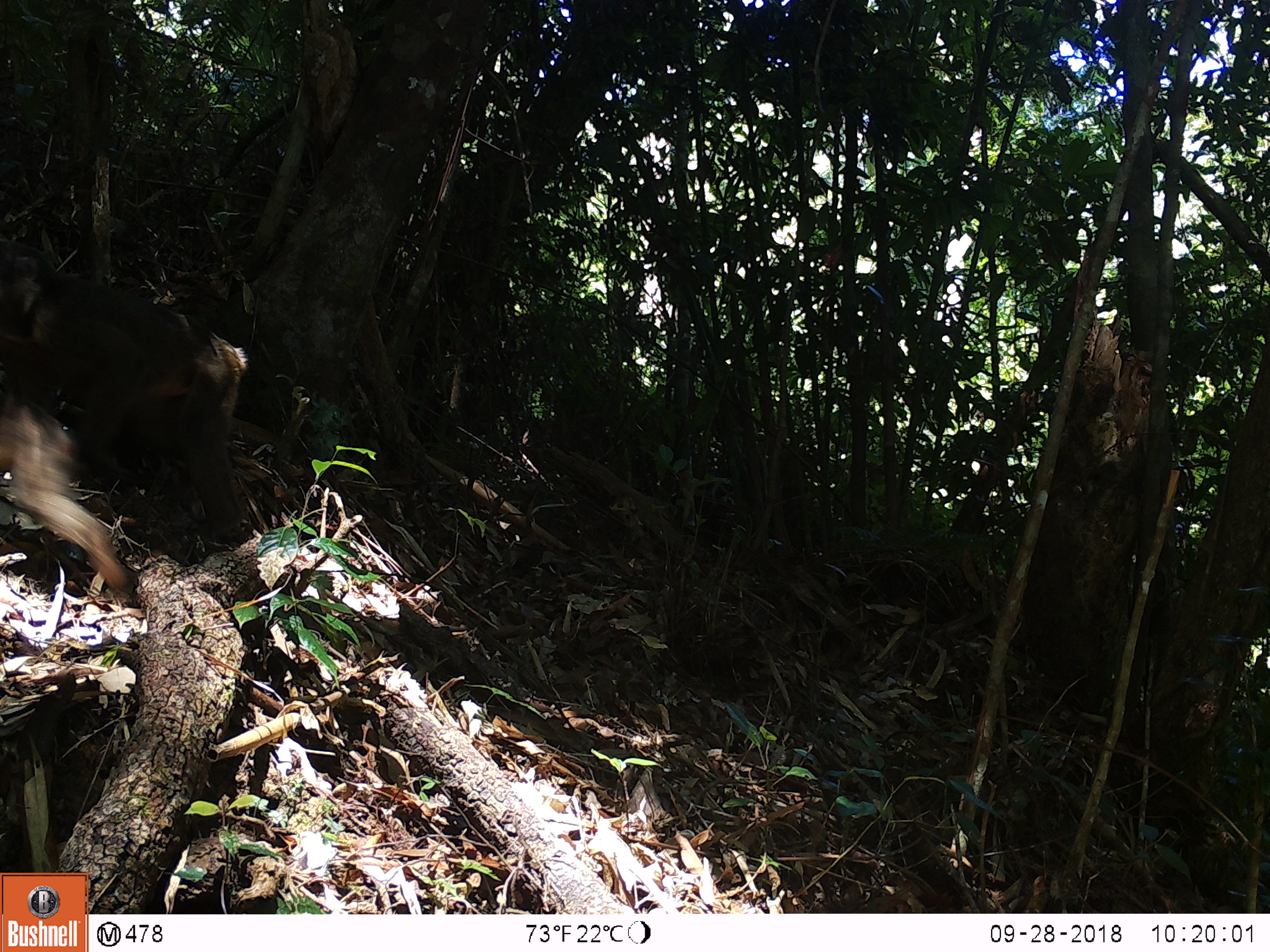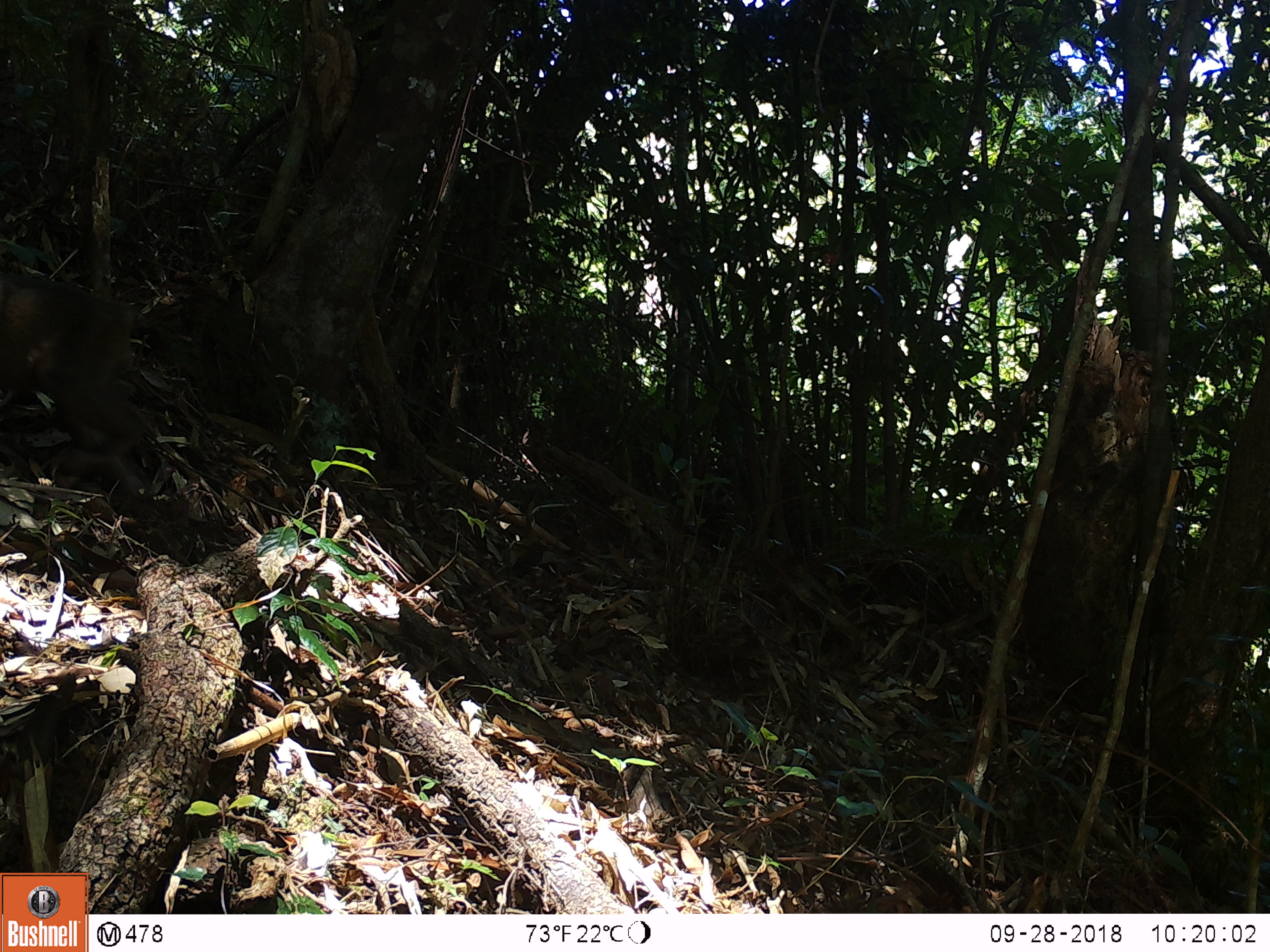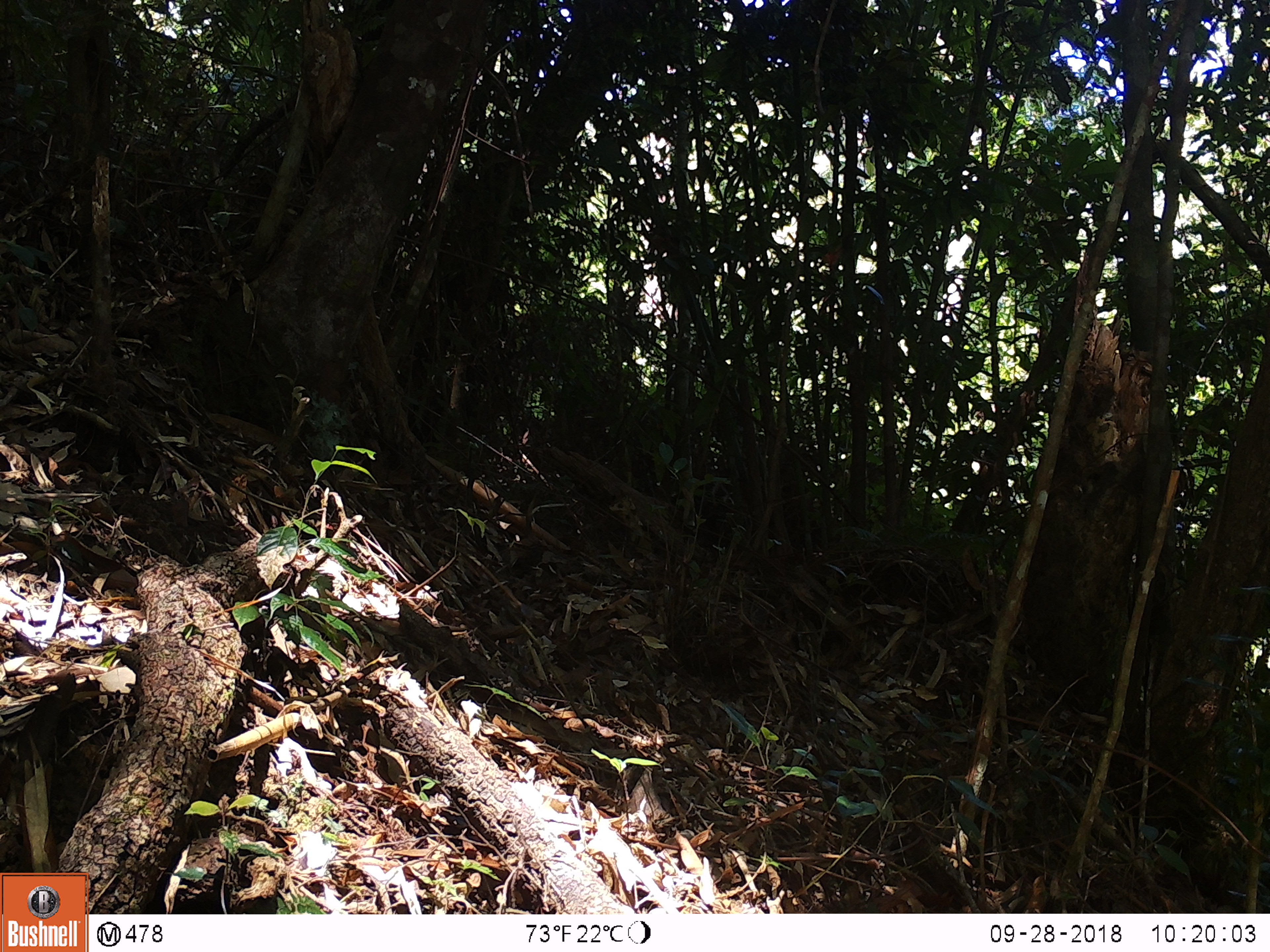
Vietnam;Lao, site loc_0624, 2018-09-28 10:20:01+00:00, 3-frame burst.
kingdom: Animalia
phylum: Chordata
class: Mammalia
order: Primates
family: Cercopithecidae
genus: Macaca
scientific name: Macaca arctoides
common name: stump-tailed macaque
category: stump tailed macaque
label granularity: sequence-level